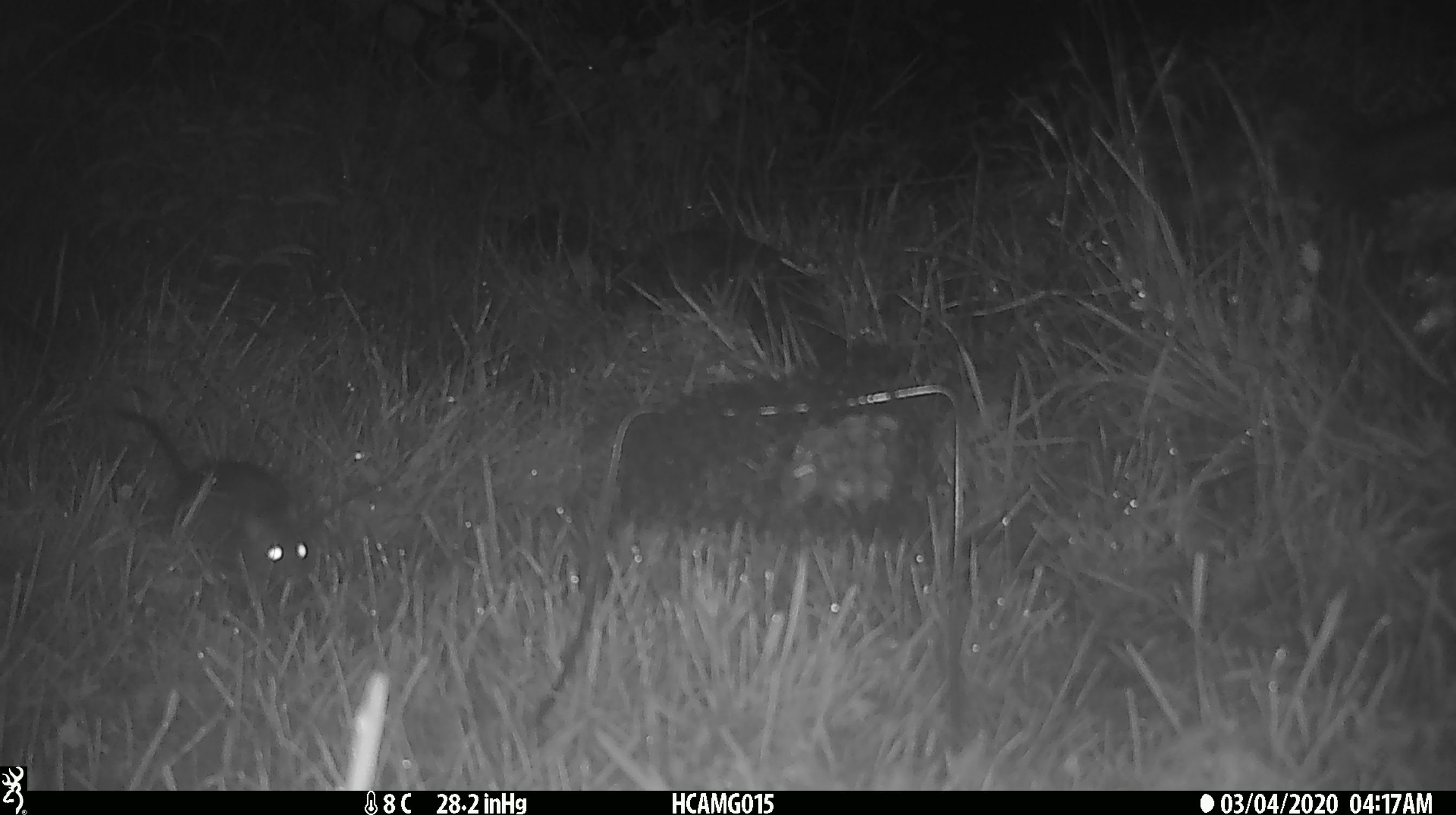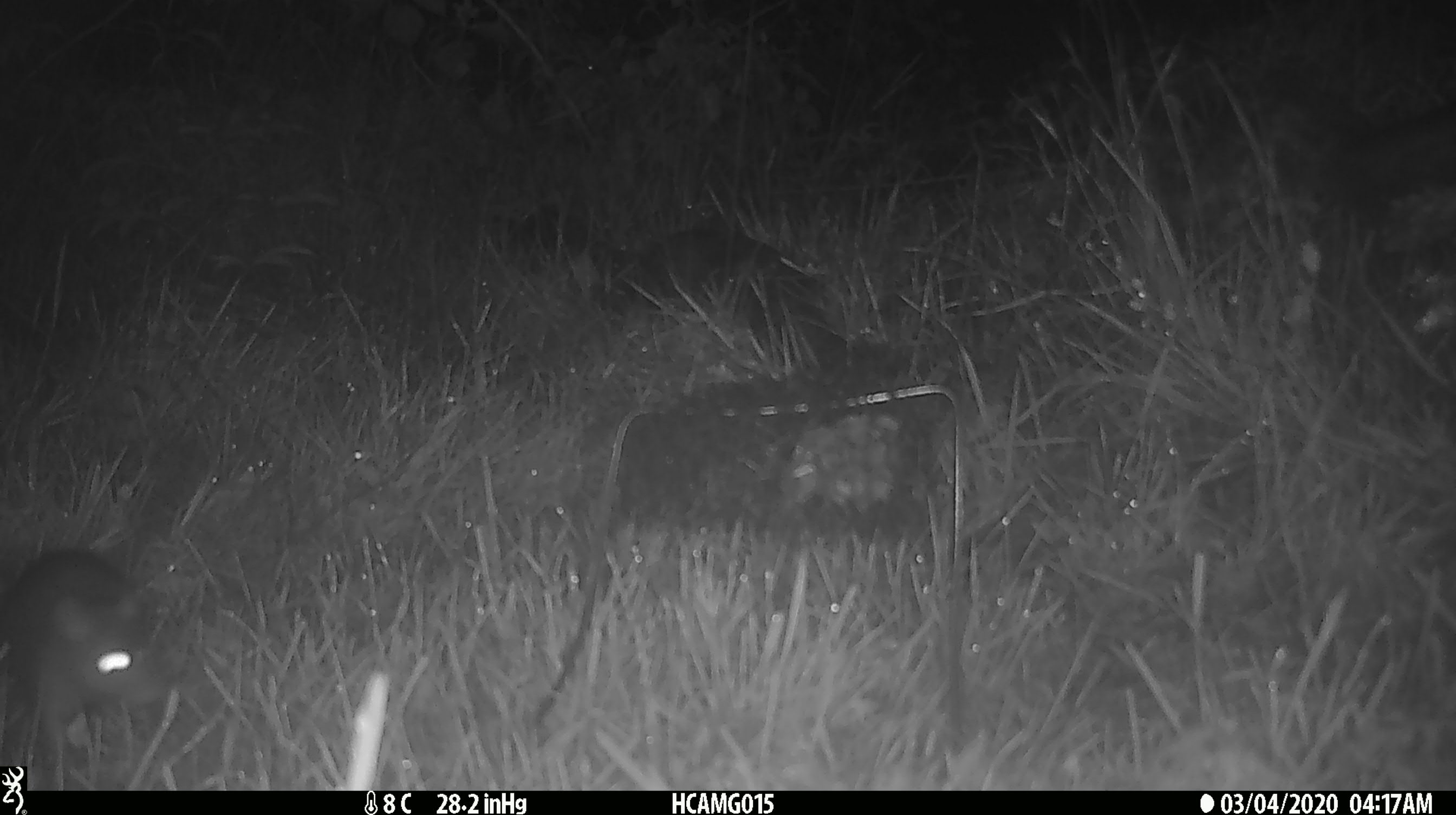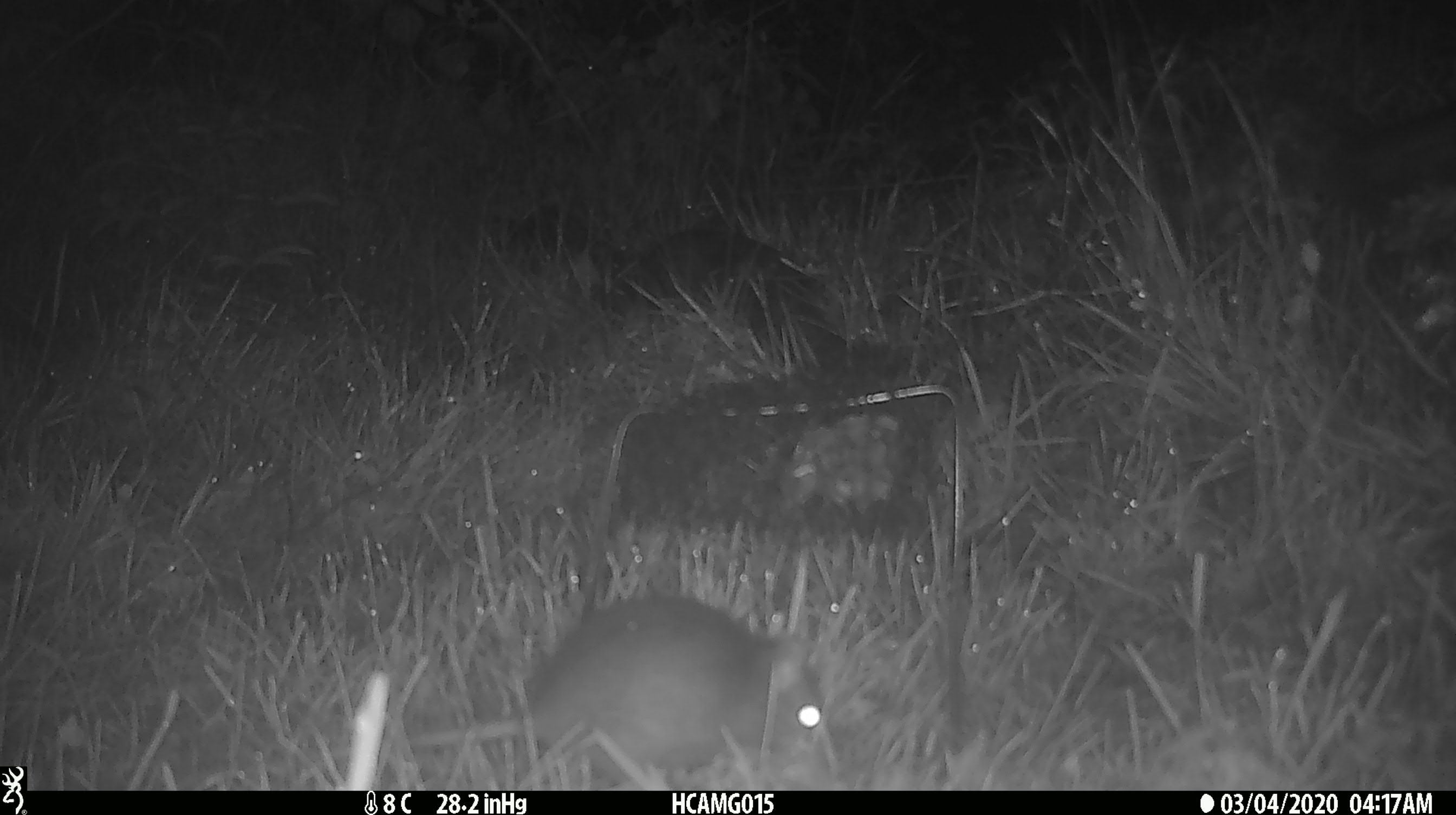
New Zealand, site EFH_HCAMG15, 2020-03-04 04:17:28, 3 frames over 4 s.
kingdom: Animalia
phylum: Chordata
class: Mammalia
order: Rodentia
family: Muridae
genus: Rattus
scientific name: Rattus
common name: rat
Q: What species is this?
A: Rat (Rattus).